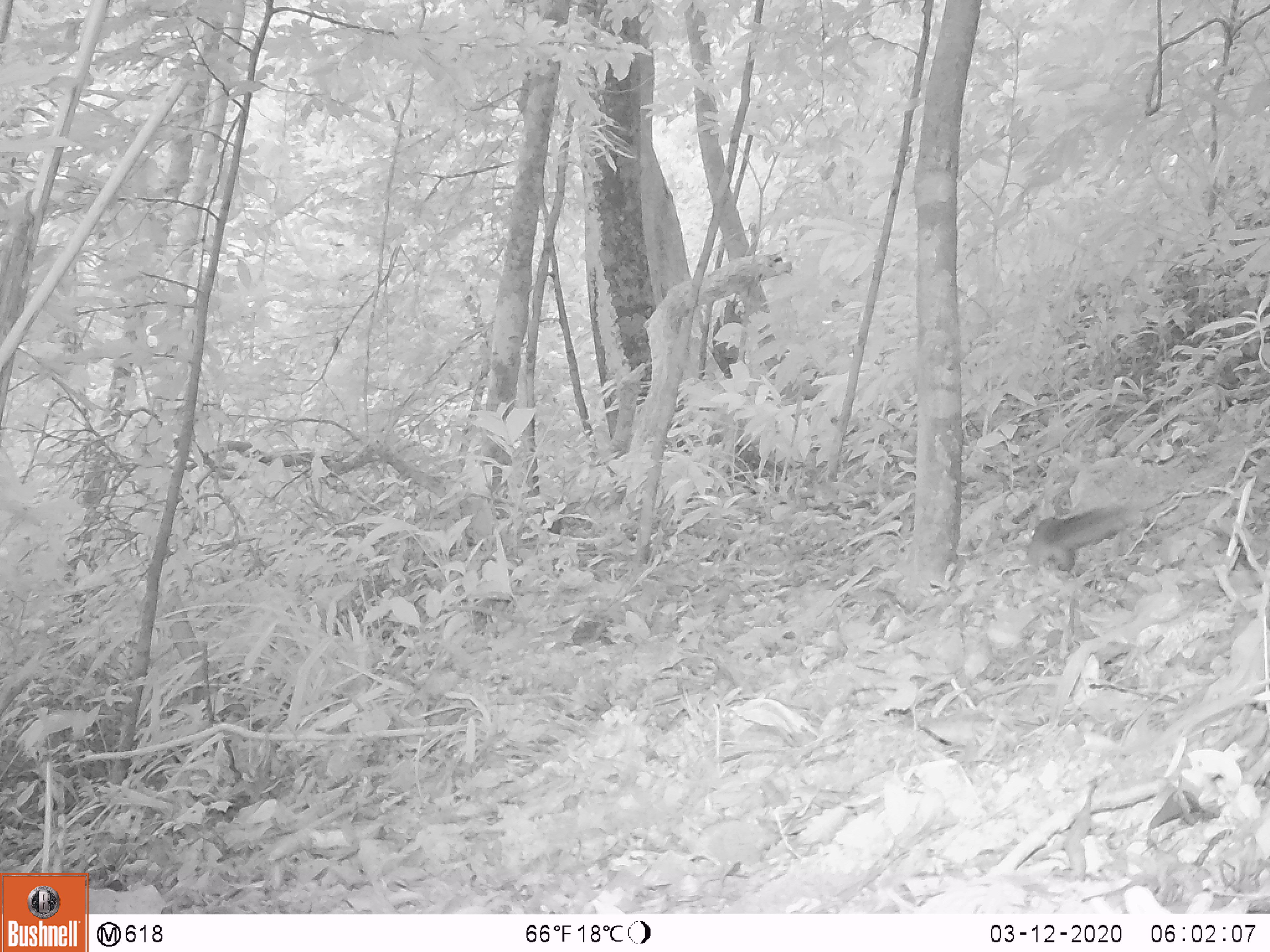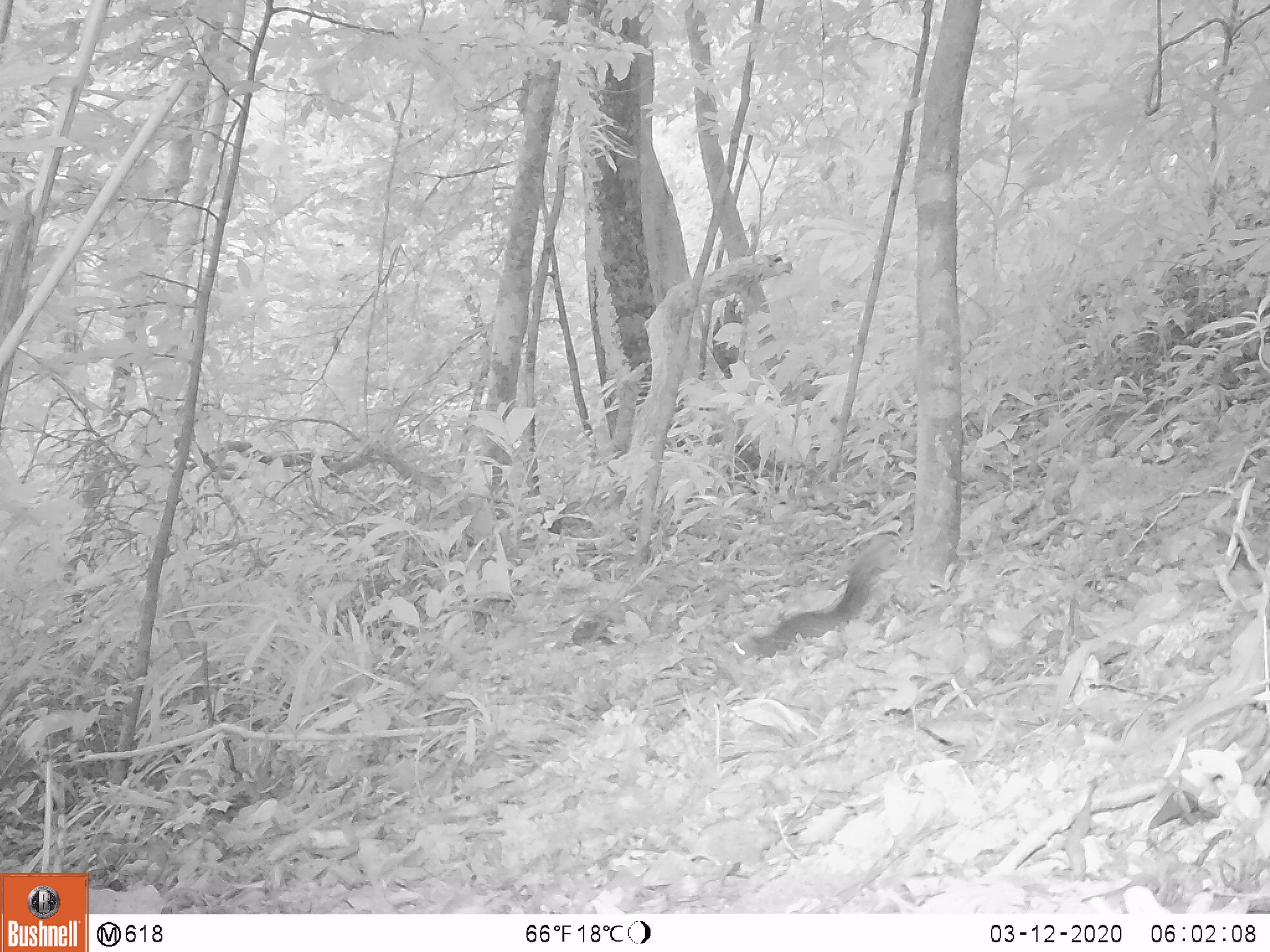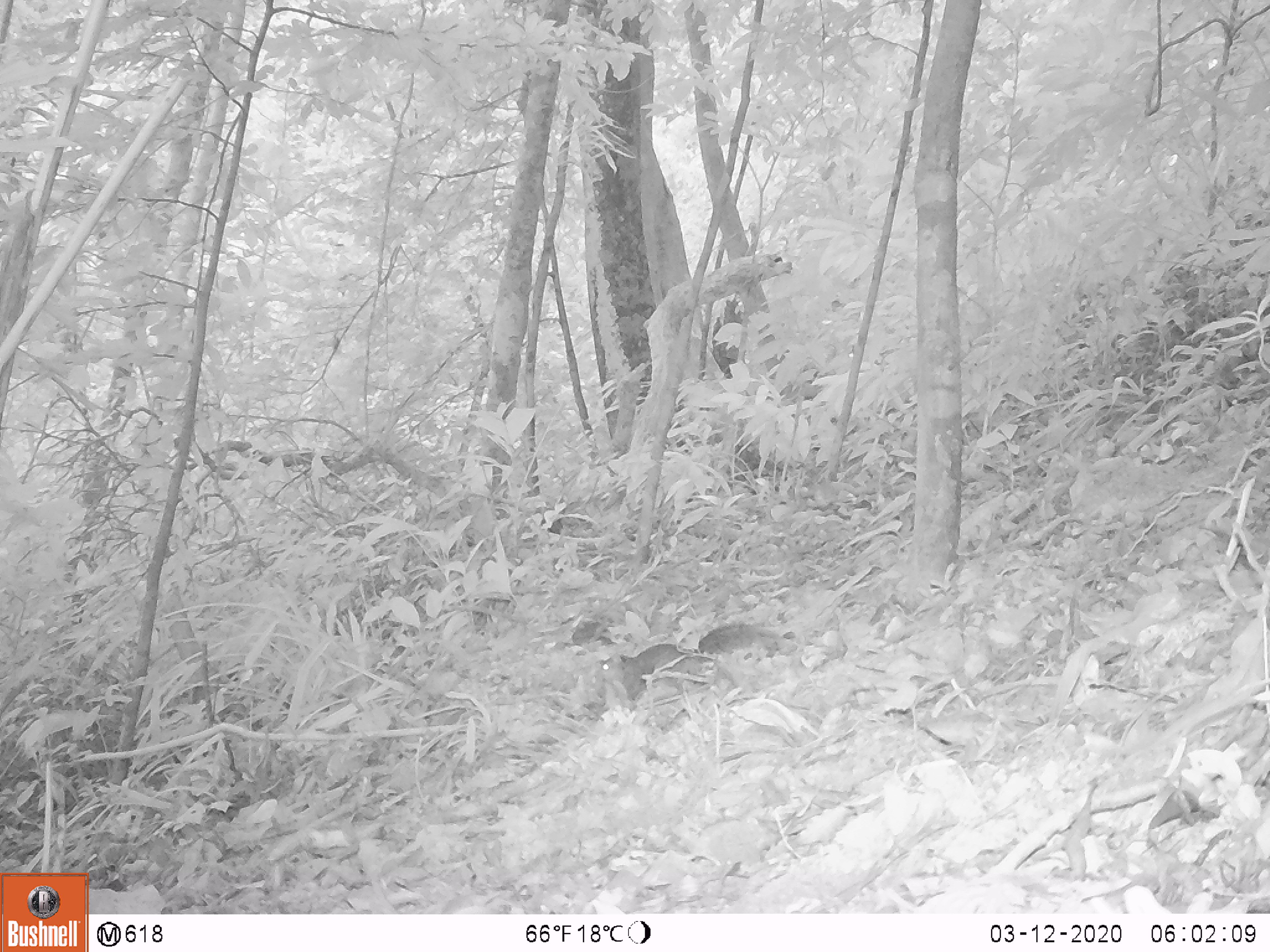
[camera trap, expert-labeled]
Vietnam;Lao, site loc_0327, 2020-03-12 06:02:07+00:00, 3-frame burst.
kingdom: Animalia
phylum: Chordata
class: Mammalia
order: Rodentia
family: Sciuridae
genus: Dremomys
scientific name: Dremomys rufigenis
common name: red-cheeked squirrel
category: red cheeked squirrel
Red cheeked squirrel (red-cheeked squirrel) (Dremomys rufigenis). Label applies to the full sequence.